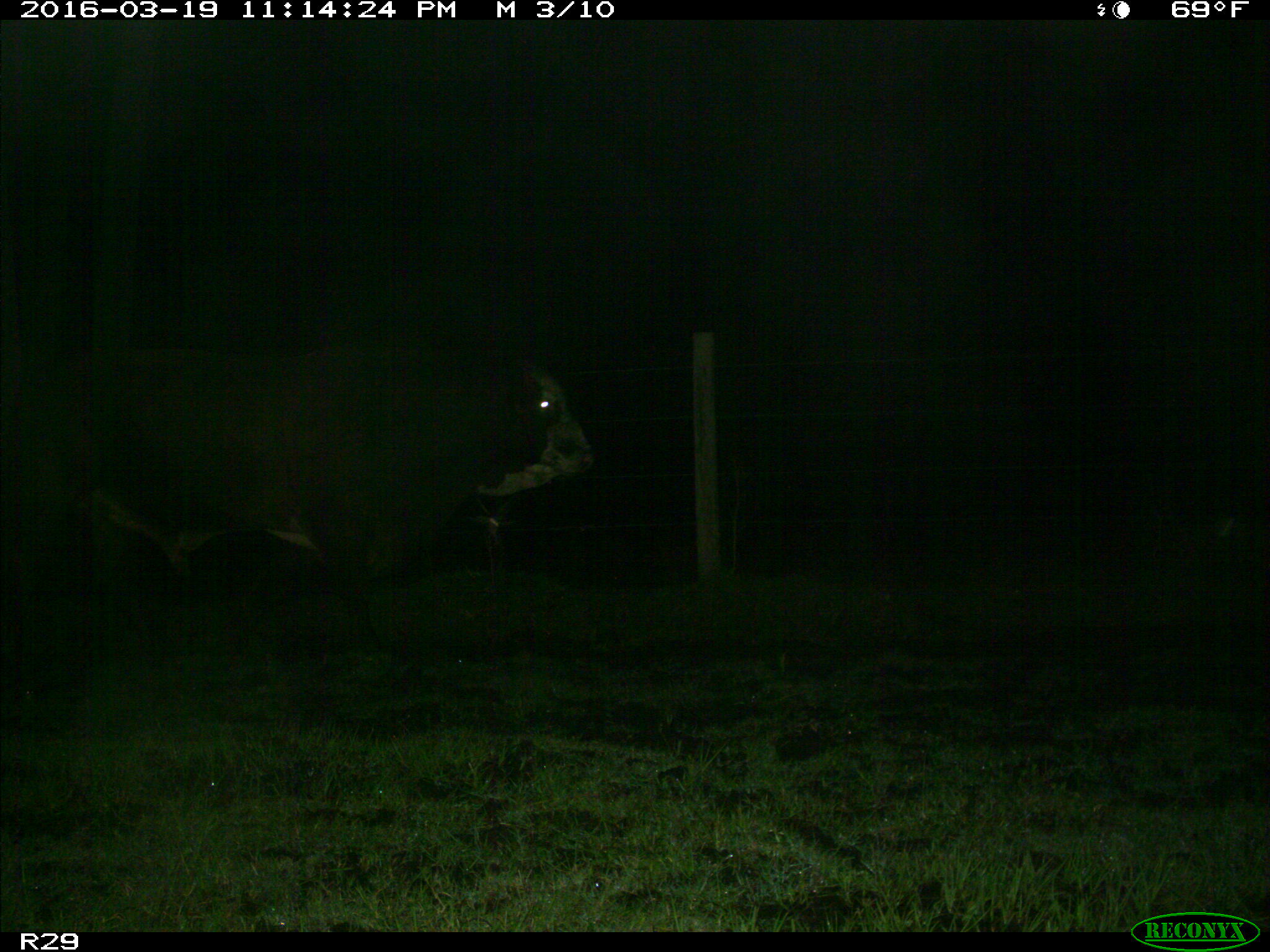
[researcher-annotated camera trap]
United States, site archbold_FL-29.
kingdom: Animalia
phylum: Chordata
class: Mammalia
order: Artiodactyla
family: Bovidae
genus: Bos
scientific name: Bos taurus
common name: domestic cow